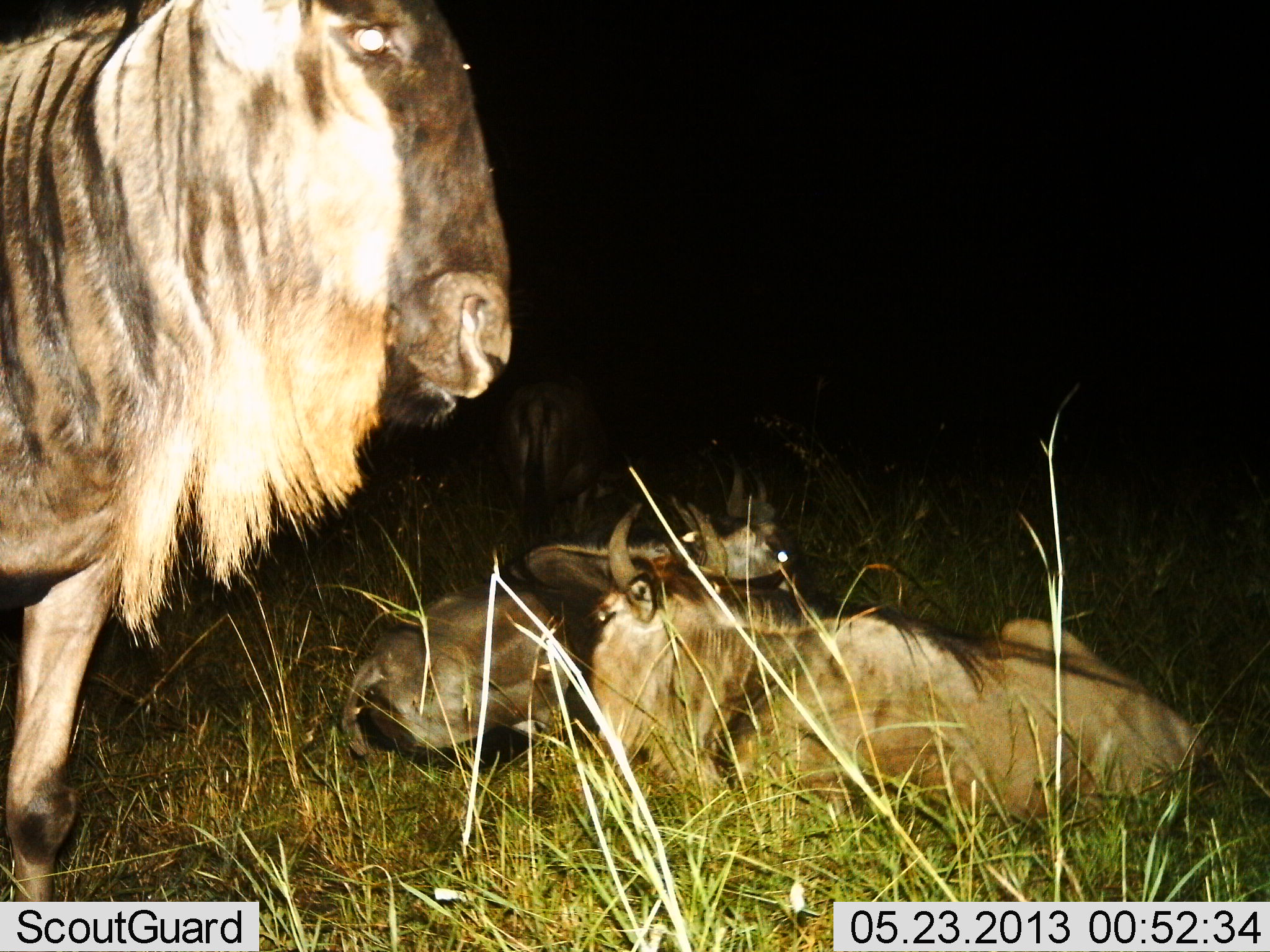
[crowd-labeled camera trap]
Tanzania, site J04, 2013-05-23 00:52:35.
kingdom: Animalia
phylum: Chordata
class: Mammalia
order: Artiodactyla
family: Bovidae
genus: Connochaetes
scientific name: Connochaetes taurinus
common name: blue wildebeest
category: wildebeest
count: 3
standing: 84%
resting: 100%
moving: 0%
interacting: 0%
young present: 6%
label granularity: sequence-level